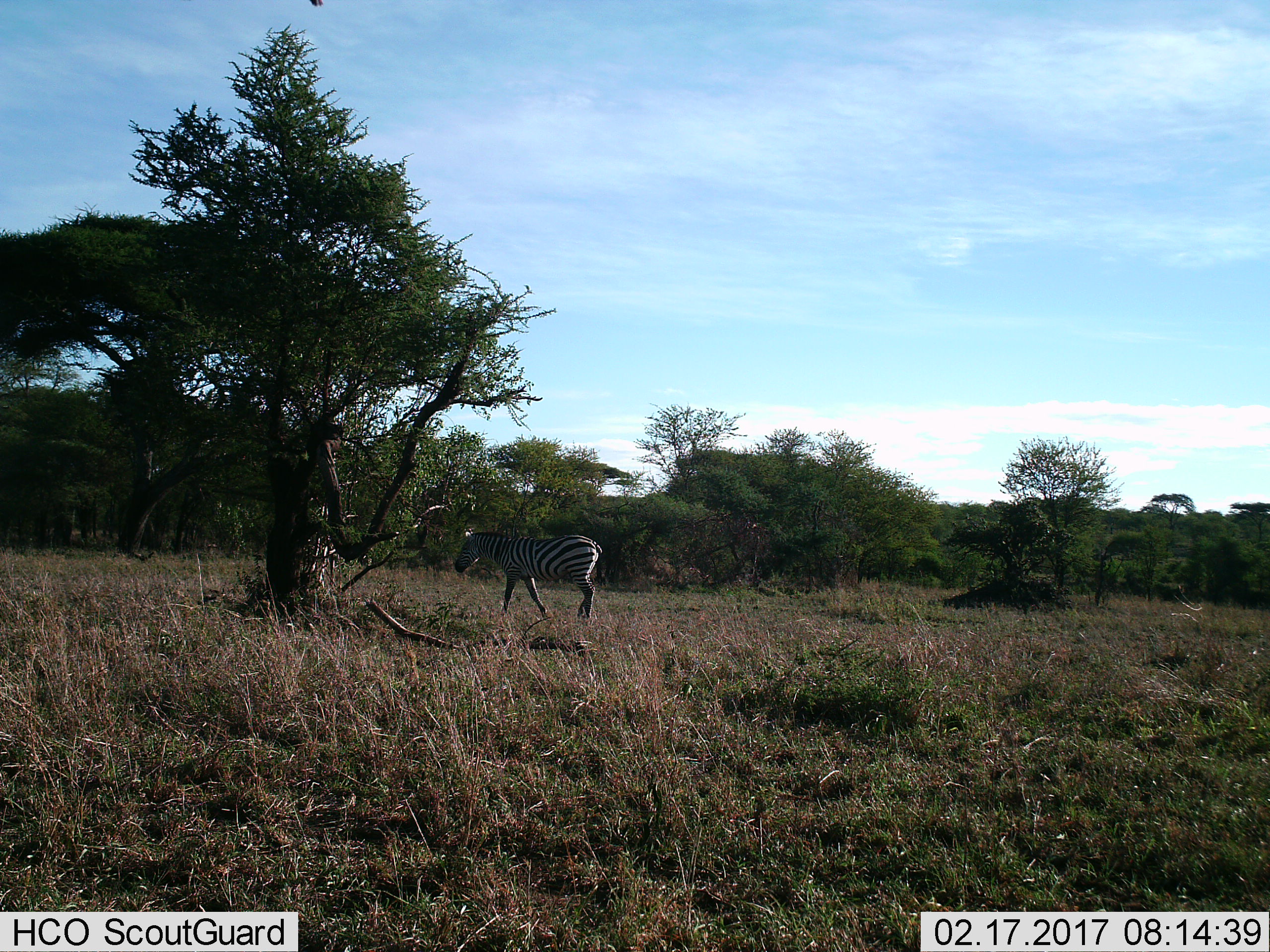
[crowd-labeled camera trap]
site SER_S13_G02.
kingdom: Animalia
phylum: Chordata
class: Mammalia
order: Perissodactyla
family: Equidae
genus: Equus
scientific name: Equus quagga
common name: plains zebra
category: zebraplains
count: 1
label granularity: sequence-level